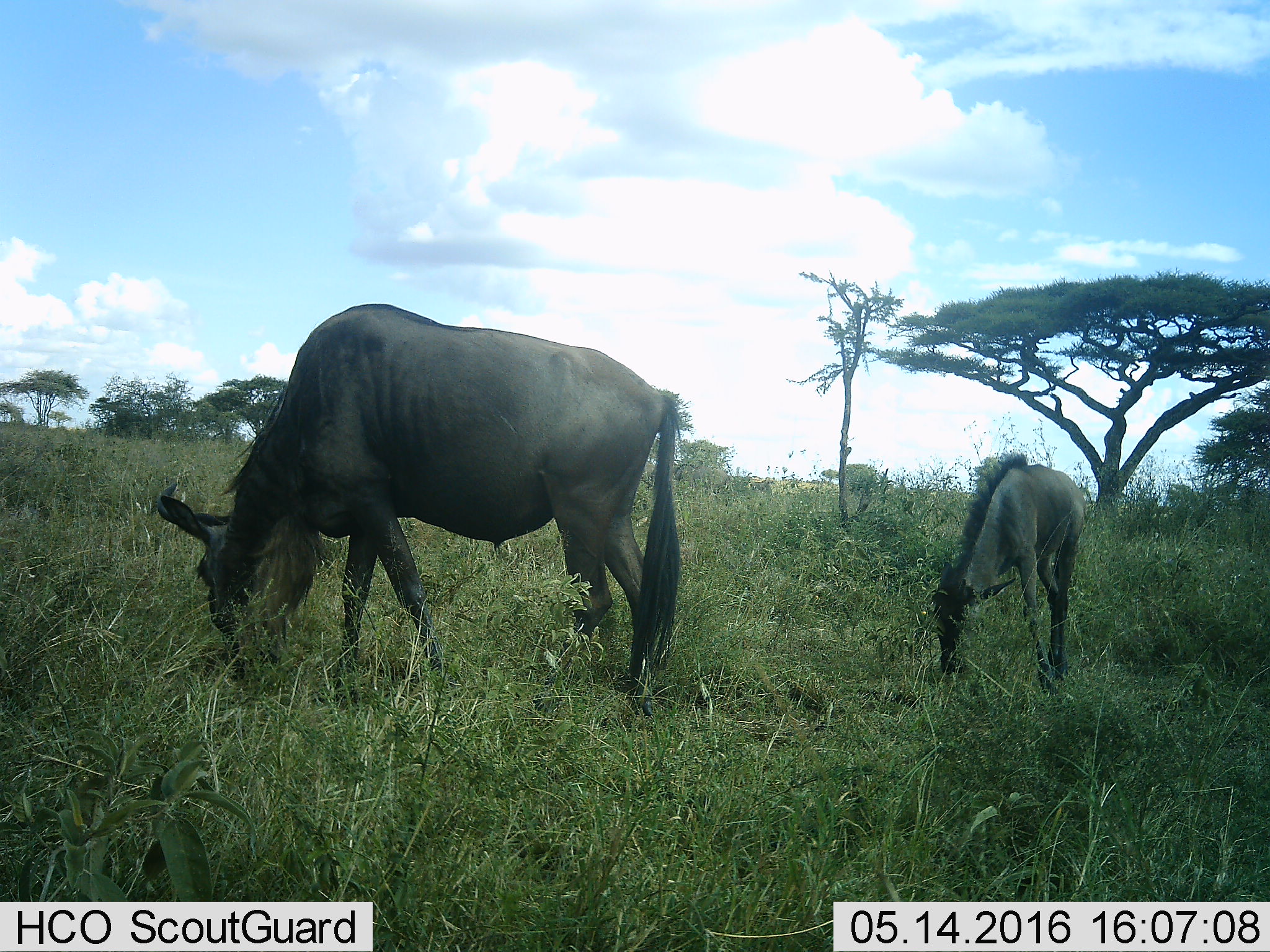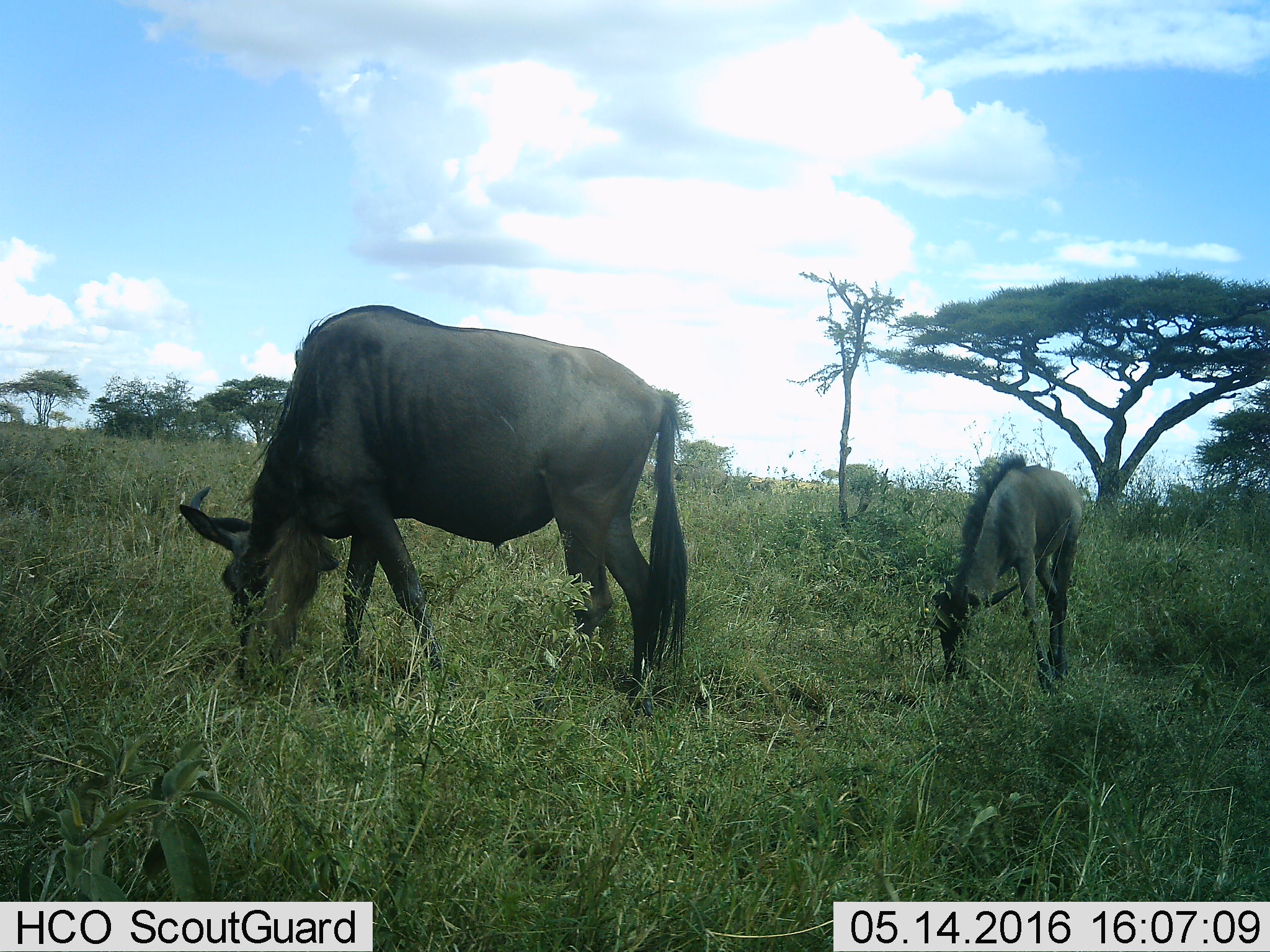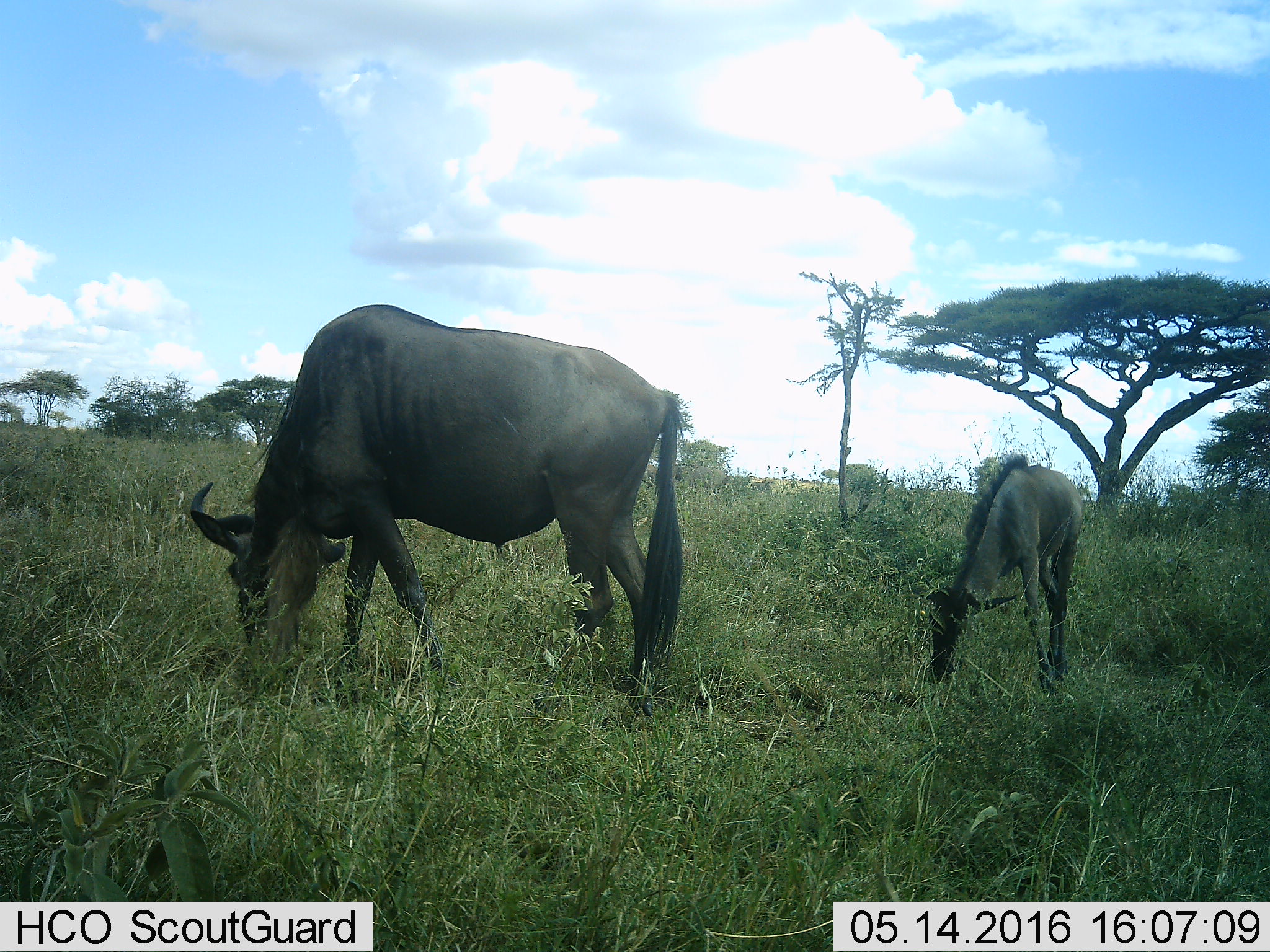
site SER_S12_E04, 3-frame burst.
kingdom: Animalia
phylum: Chordata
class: Mammalia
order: Artiodactyla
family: Bovidae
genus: Connochaetes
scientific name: Connochaetes taurinus taurinus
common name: blue wildebeest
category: wildebeestblue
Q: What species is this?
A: Wildebeestblue (blue wildebeest) (Connochaetes taurinus taurinus).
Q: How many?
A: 2.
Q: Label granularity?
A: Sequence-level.